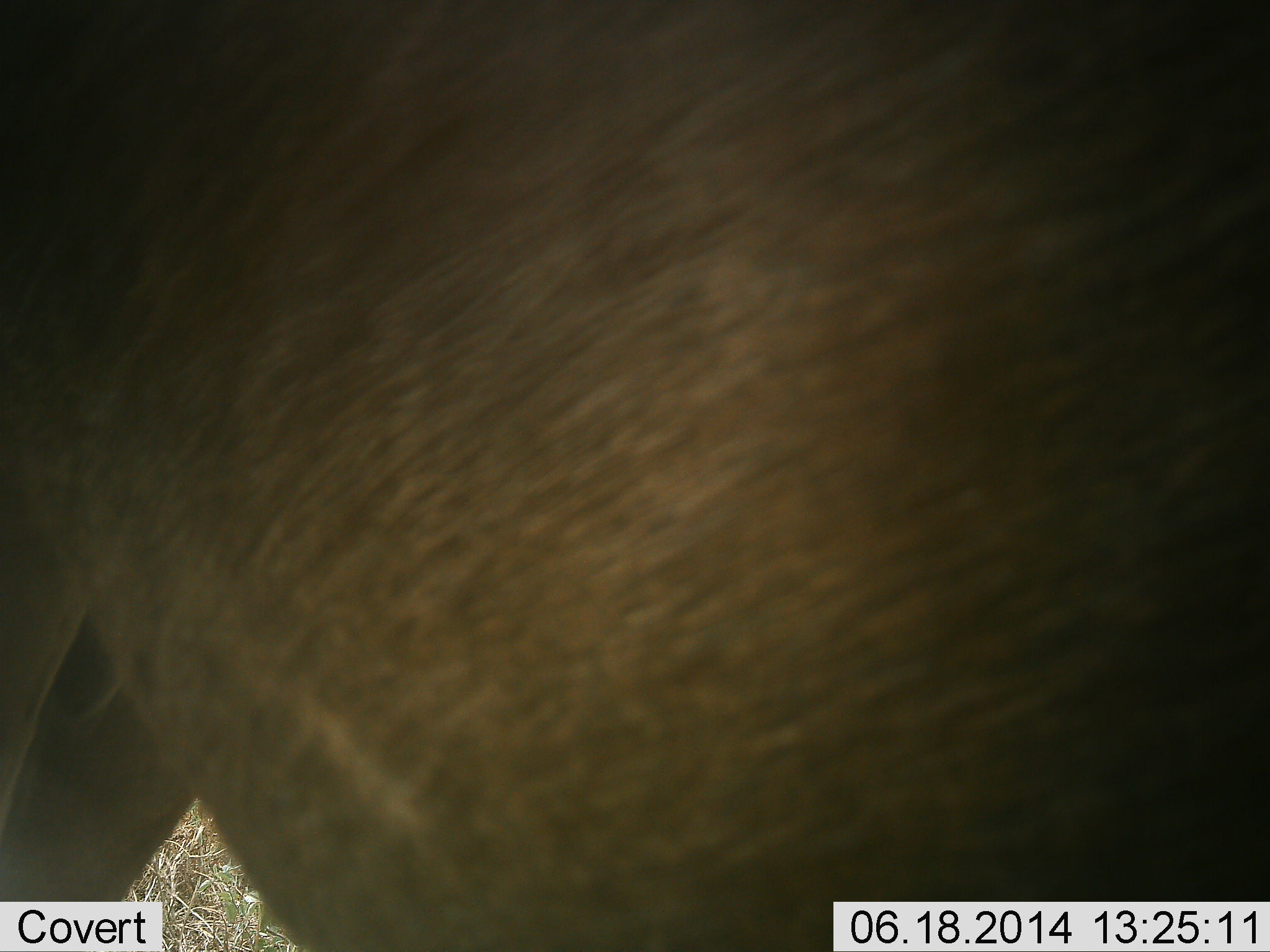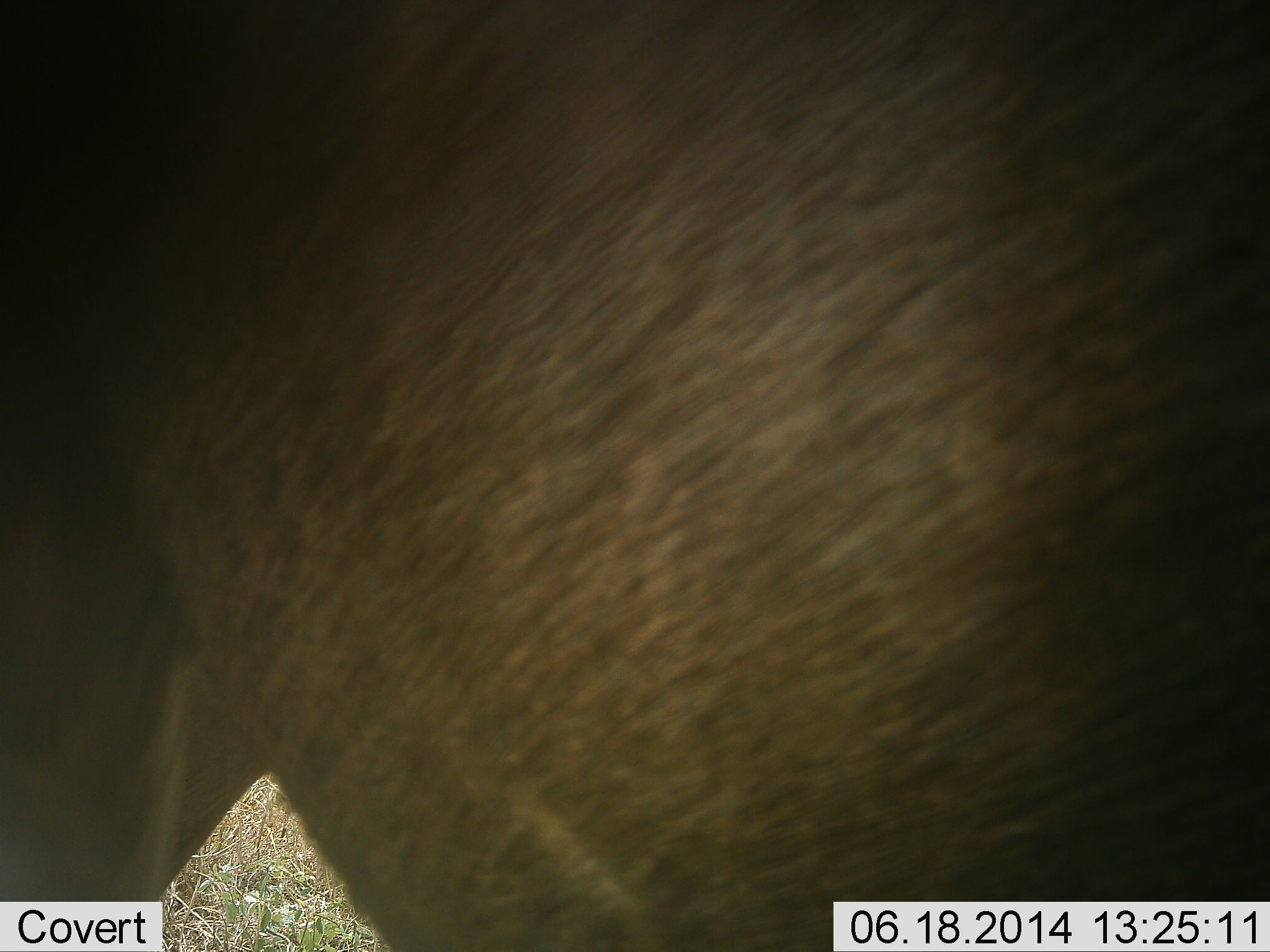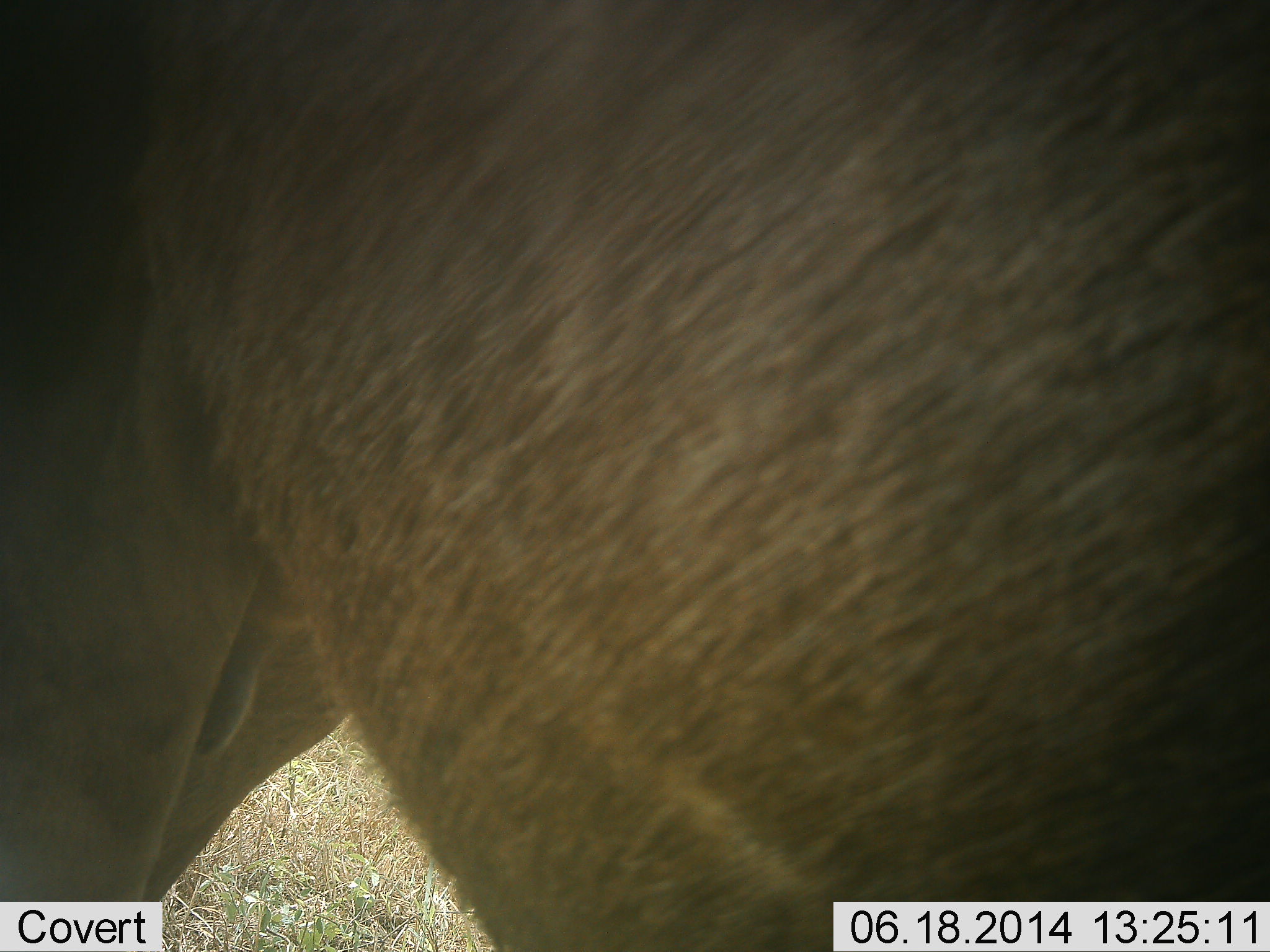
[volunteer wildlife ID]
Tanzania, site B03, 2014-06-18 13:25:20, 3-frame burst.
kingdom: Animalia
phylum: Chordata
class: Mammalia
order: Artiodactyla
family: Bovidae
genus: Connochaetes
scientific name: Connochaetes taurinus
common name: blue wildebeest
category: wildebeest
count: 1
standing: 100%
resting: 0%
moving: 0%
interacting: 0%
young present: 0%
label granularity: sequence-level